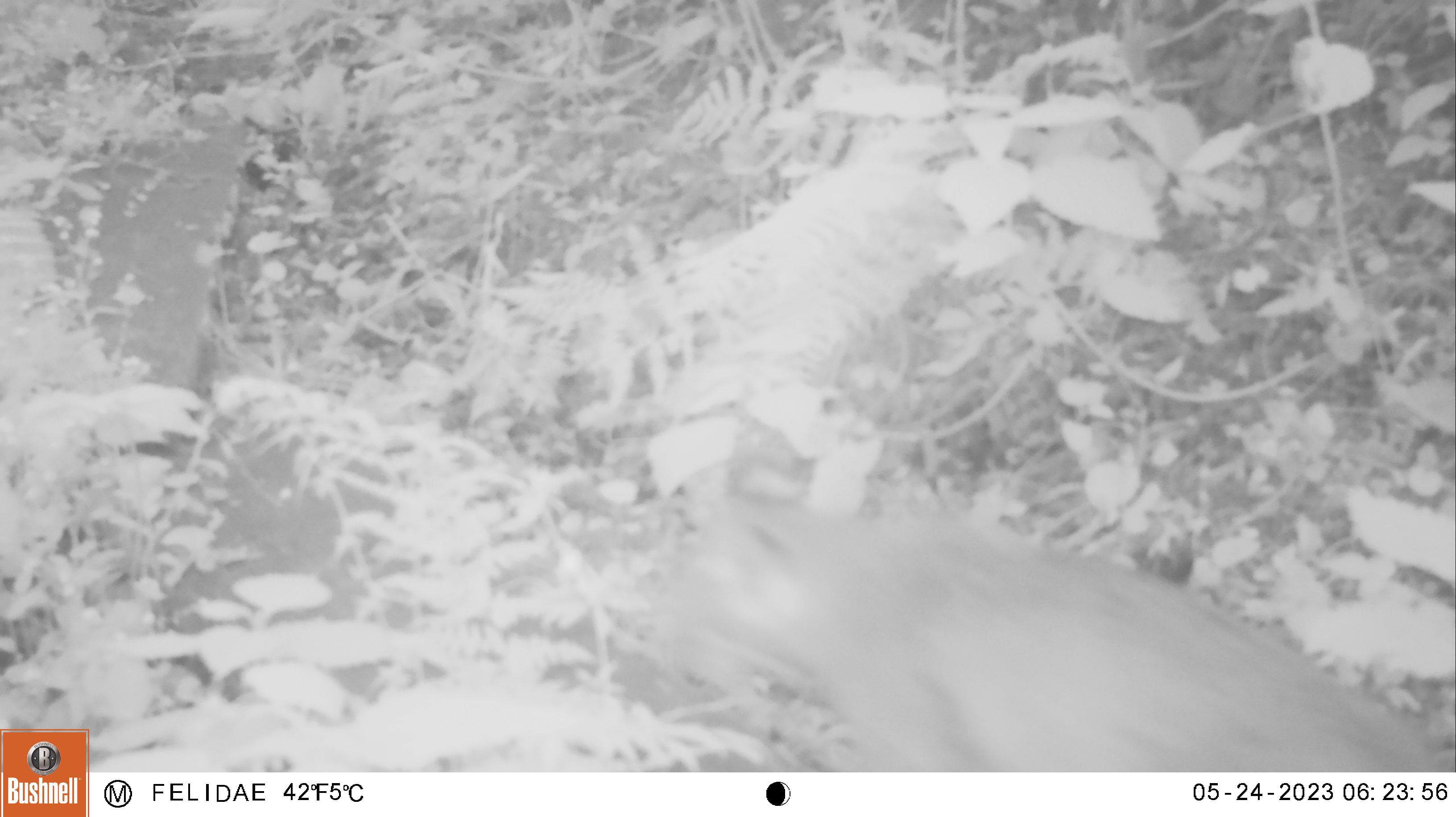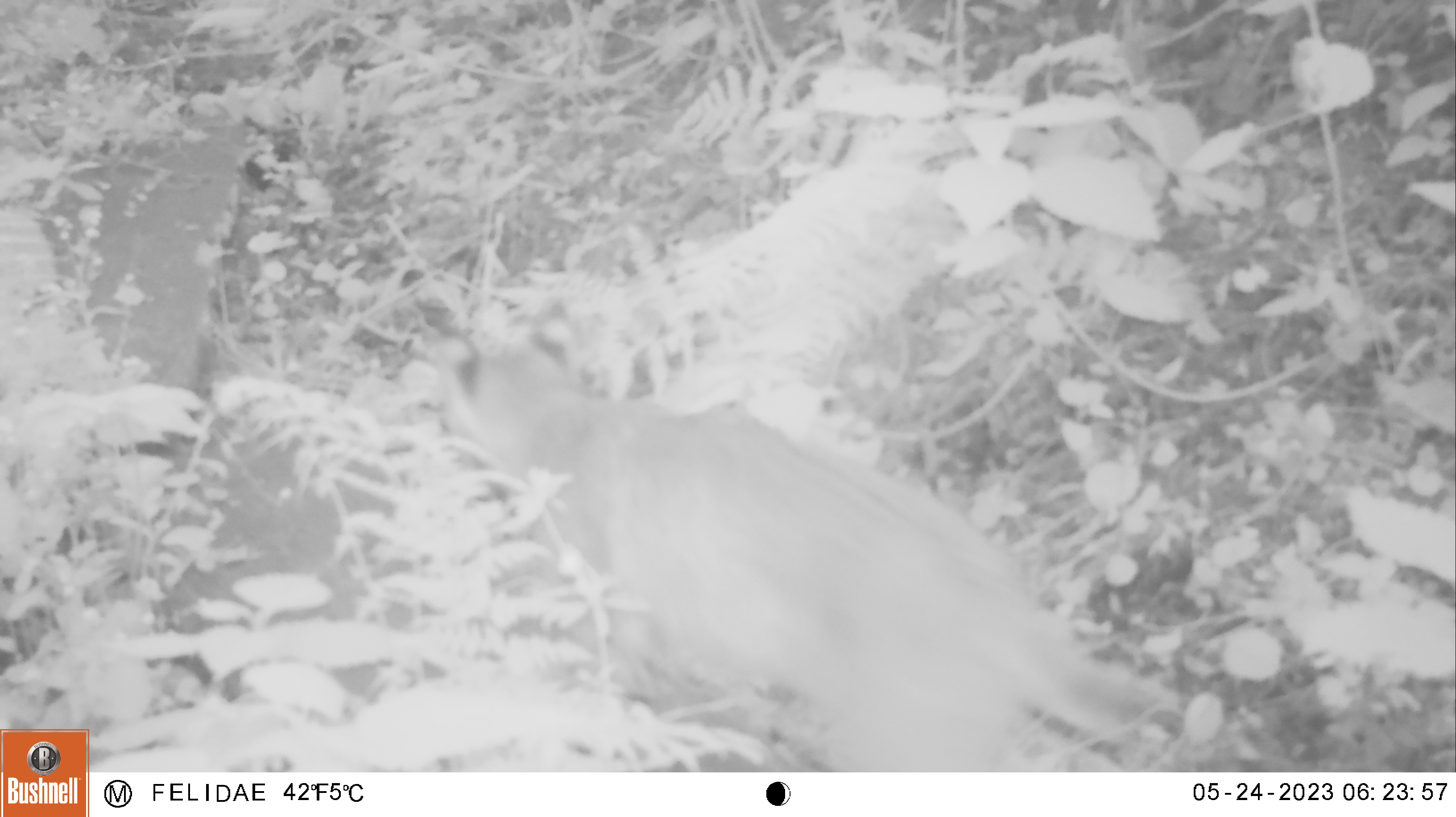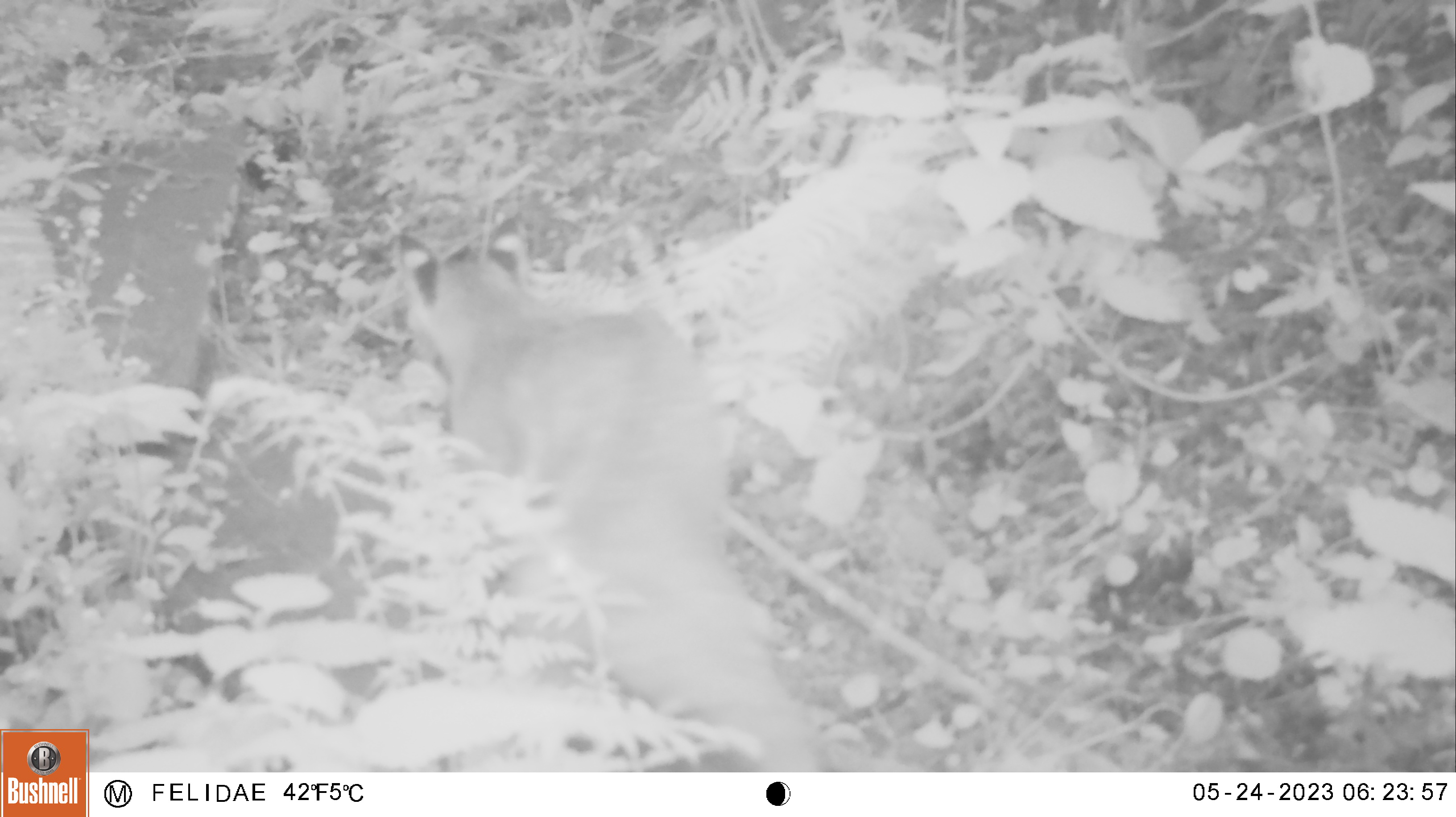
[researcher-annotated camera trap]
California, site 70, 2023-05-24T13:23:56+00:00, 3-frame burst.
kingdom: Animalia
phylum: Chordata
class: Mammalia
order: Carnivora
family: Felidae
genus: Lynx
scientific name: Lynx rufus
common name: bobcat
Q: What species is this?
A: Bobcat (Lynx rufus).